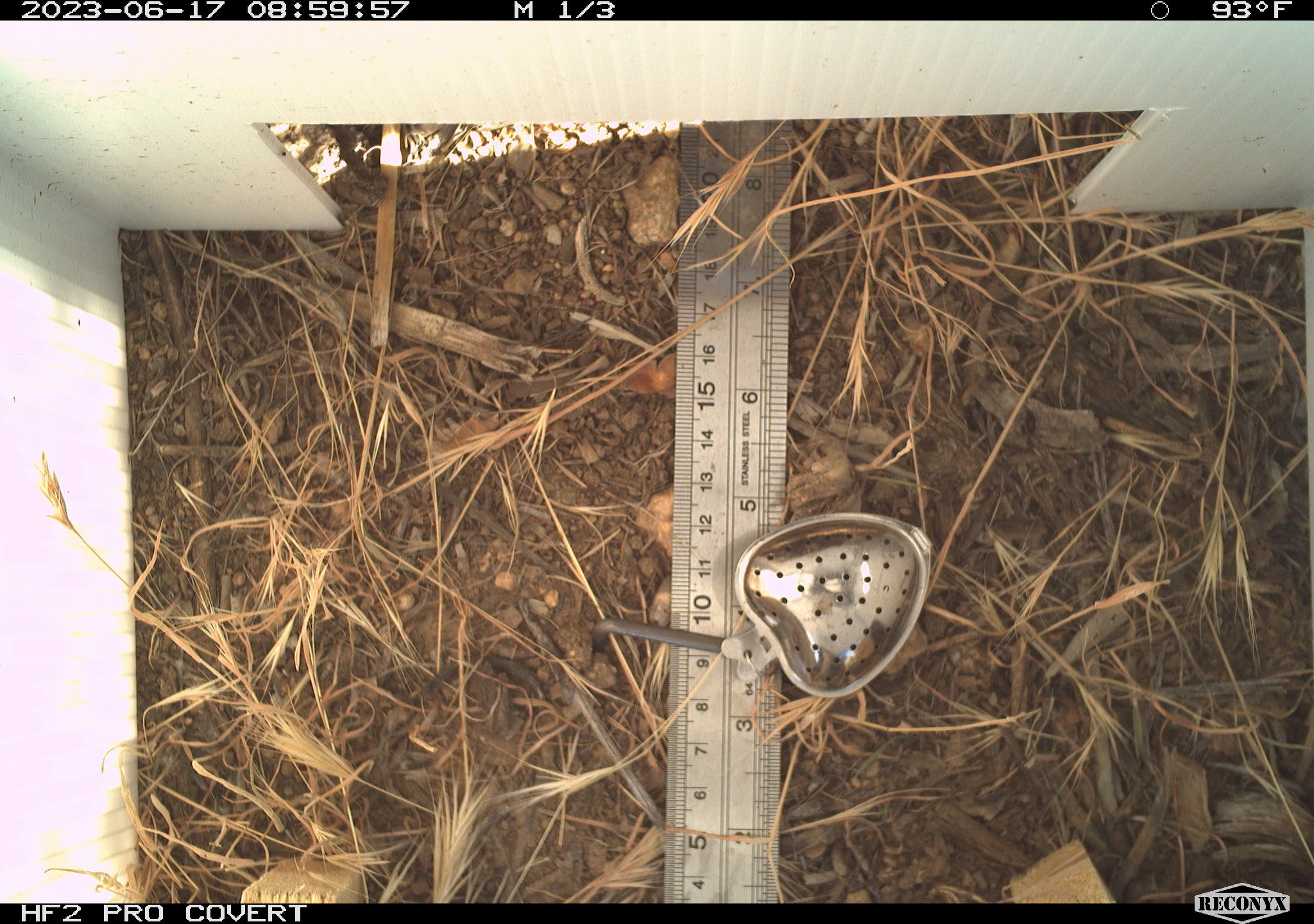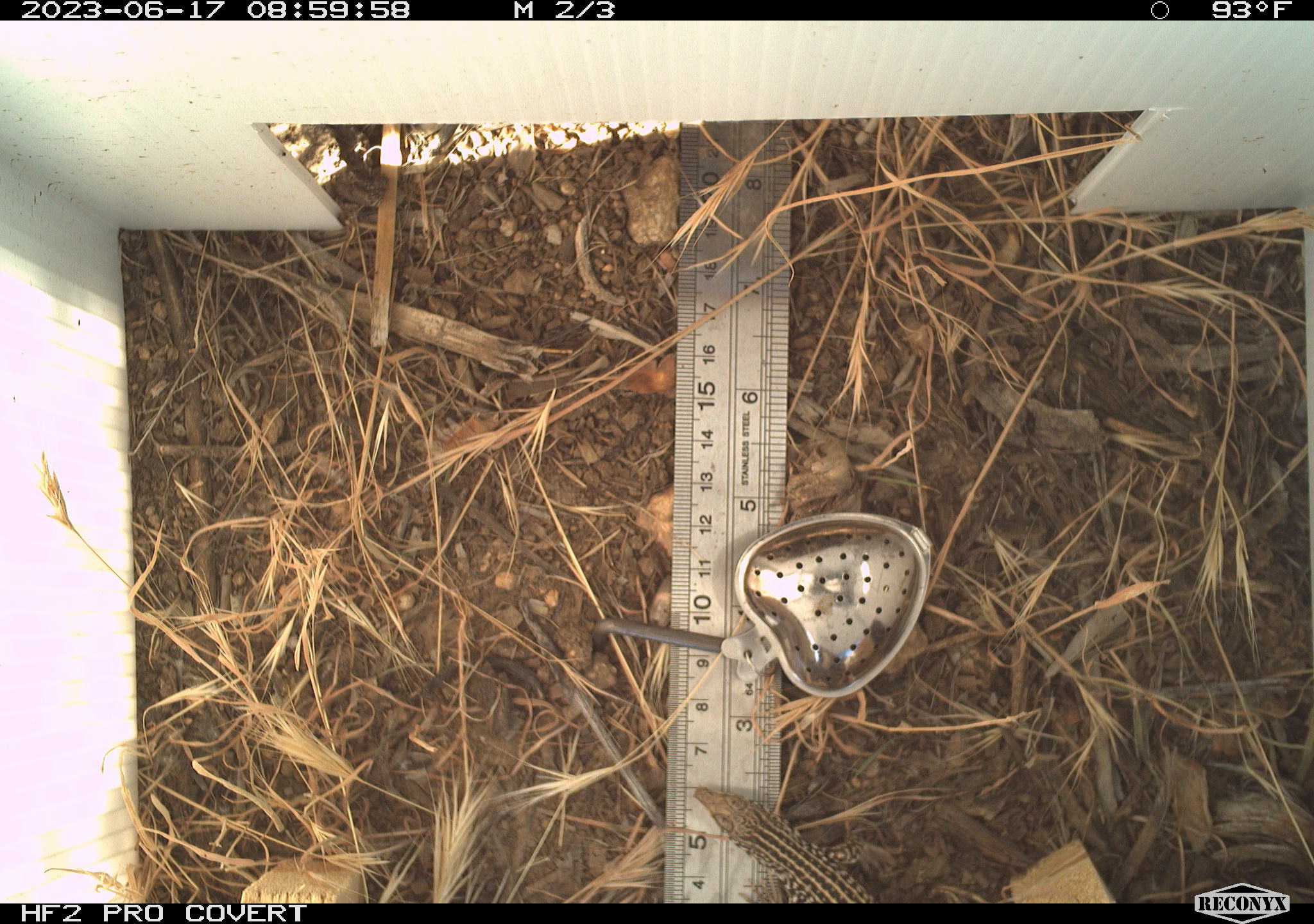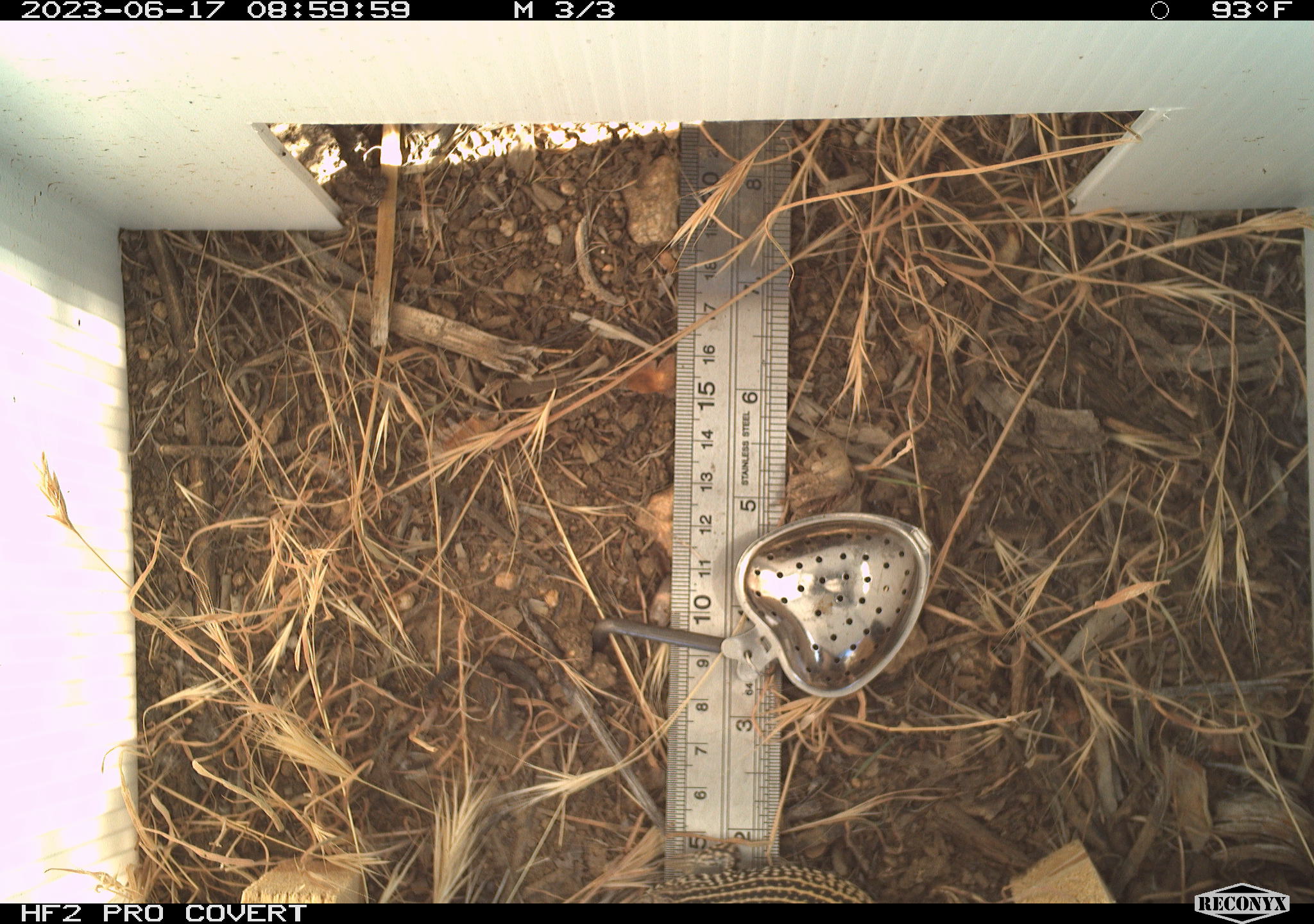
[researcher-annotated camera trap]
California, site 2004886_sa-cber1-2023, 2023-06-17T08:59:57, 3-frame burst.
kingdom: Animalia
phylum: Chordata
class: Reptilia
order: Squamata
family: Teiidae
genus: Aspidoscelis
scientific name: Aspidoscelis tigris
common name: western whiptail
Western whiptail (Aspidoscelis tigris).